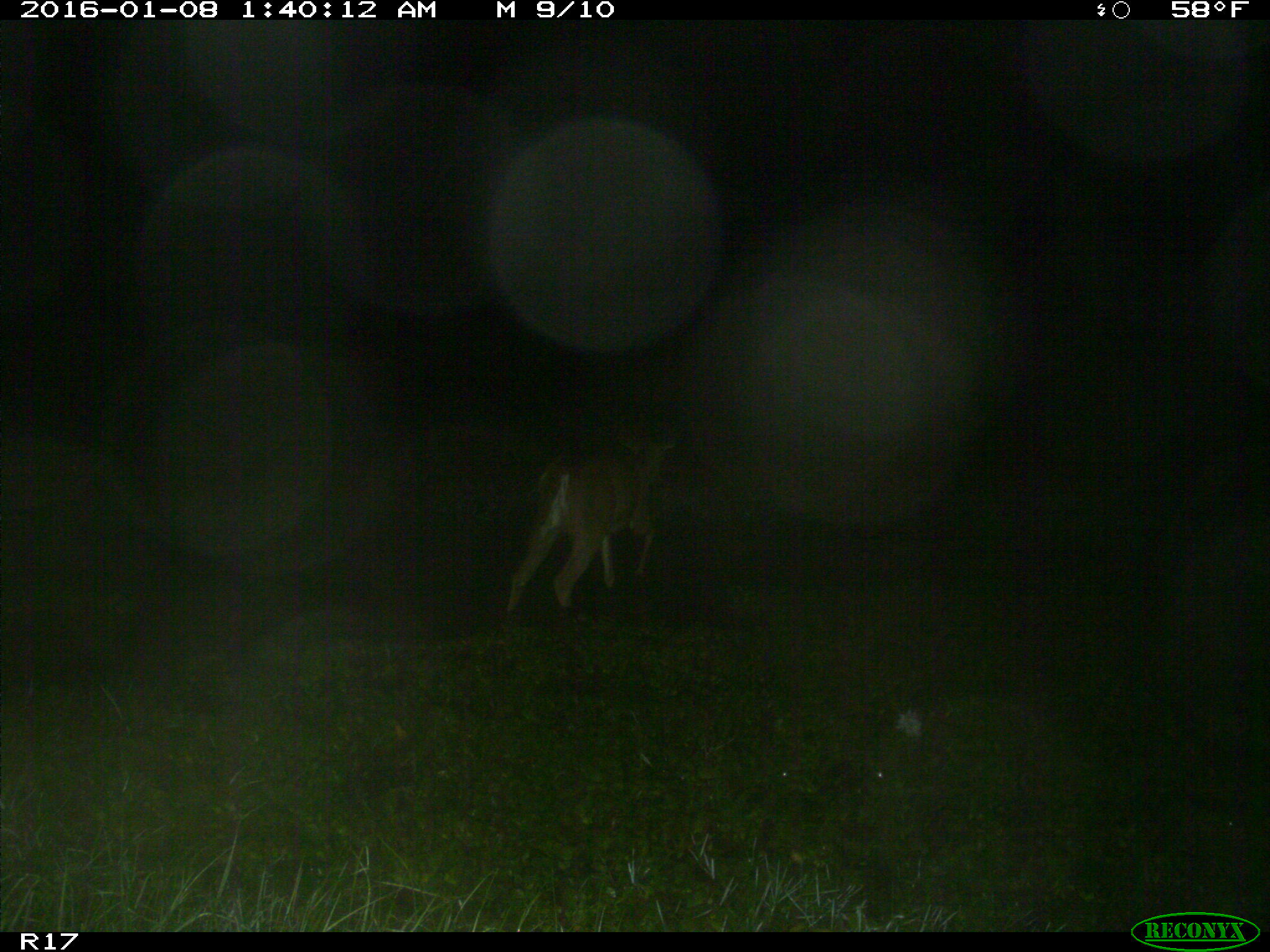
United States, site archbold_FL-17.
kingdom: Animalia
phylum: Chordata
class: Mammalia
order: Artiodactyla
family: Cervidae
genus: Odocoileus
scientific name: Odocoileus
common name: deer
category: unidentified deer